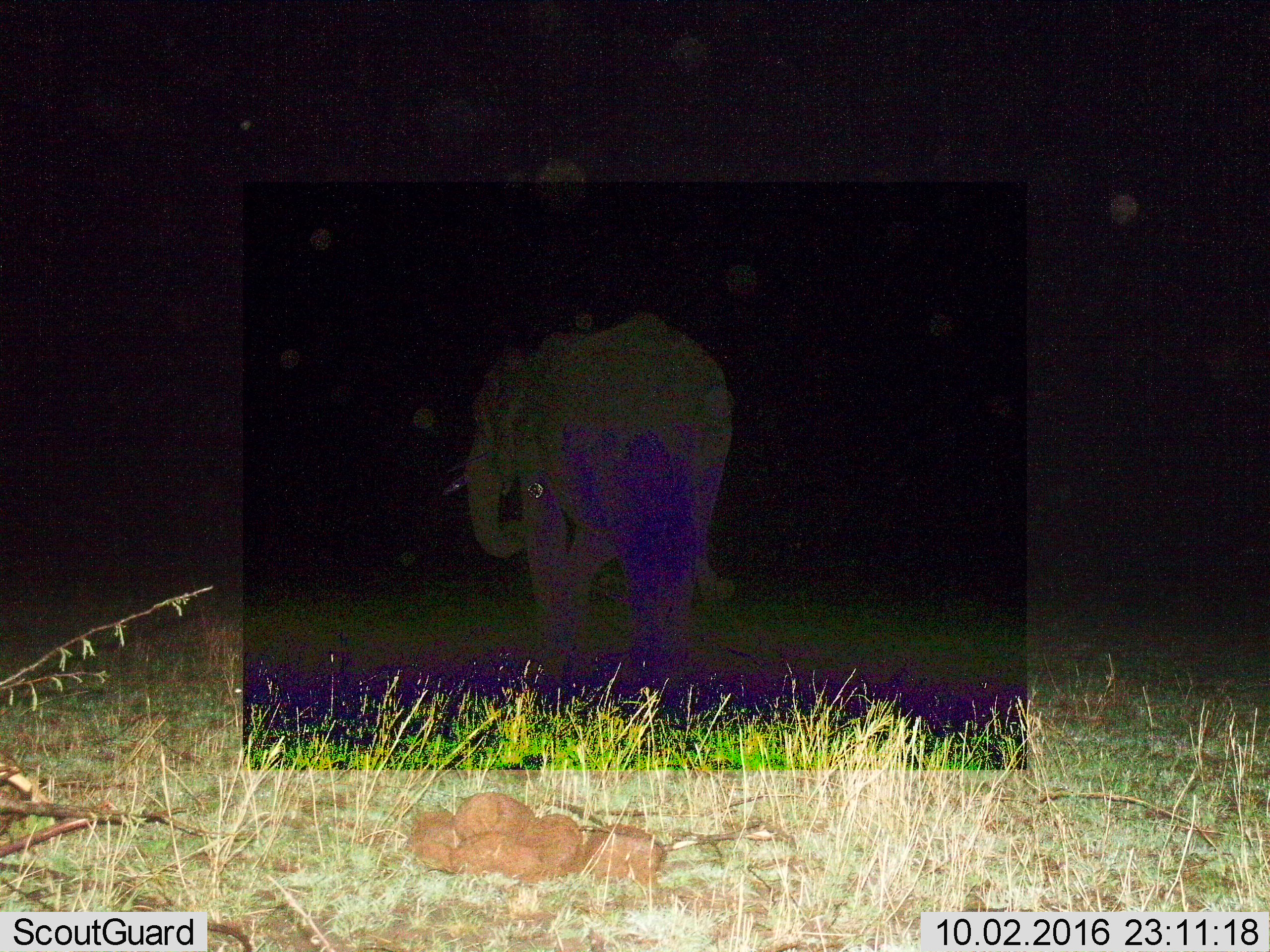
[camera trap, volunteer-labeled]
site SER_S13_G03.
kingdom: Animalia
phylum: Chordata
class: Mammalia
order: Proboscidea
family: Elephantidae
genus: Loxodonta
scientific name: Loxodonta africana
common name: african bush elephant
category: elephant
Elephant (african bush elephant) (Loxodonta africana), count 1. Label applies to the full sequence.